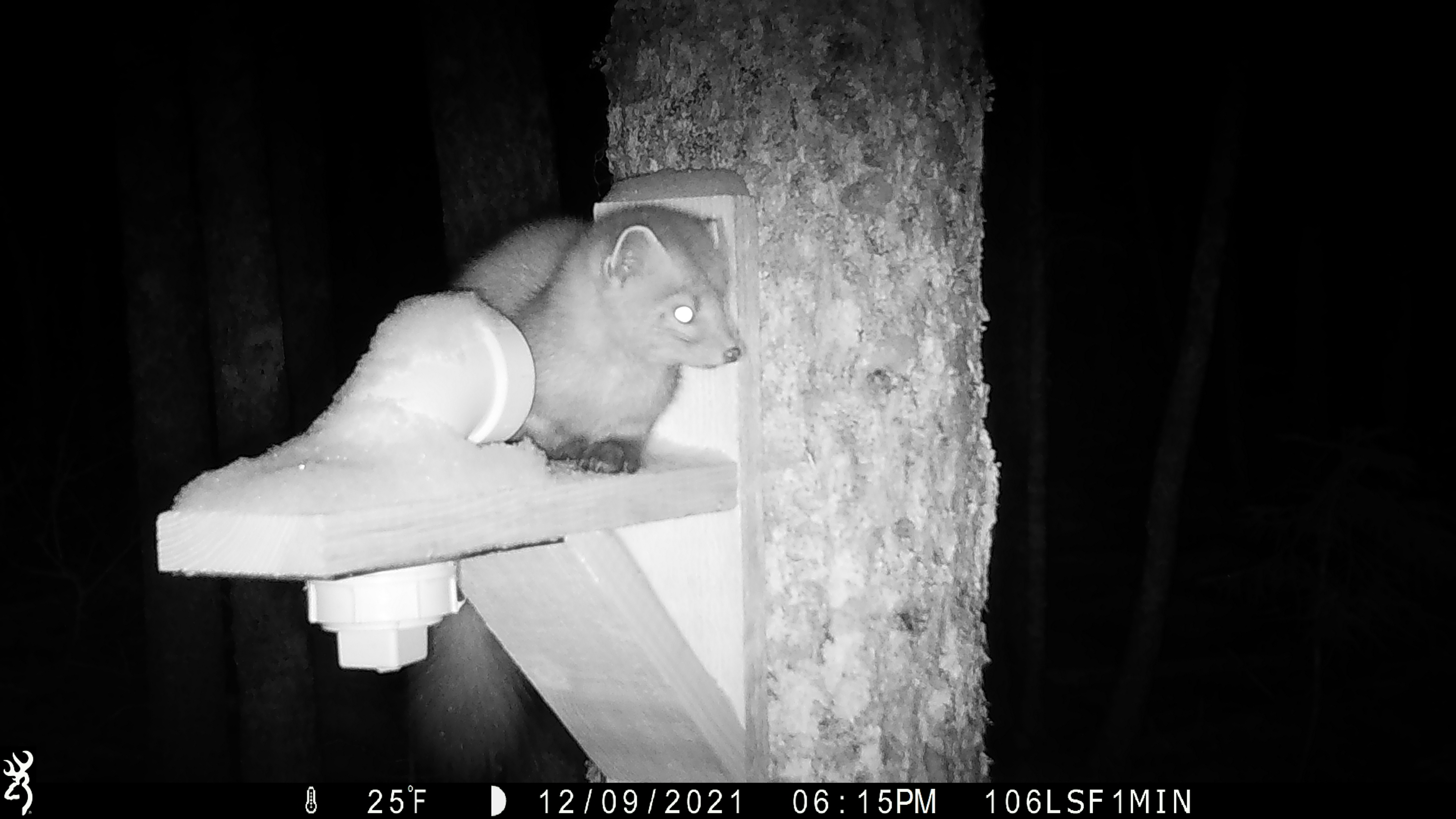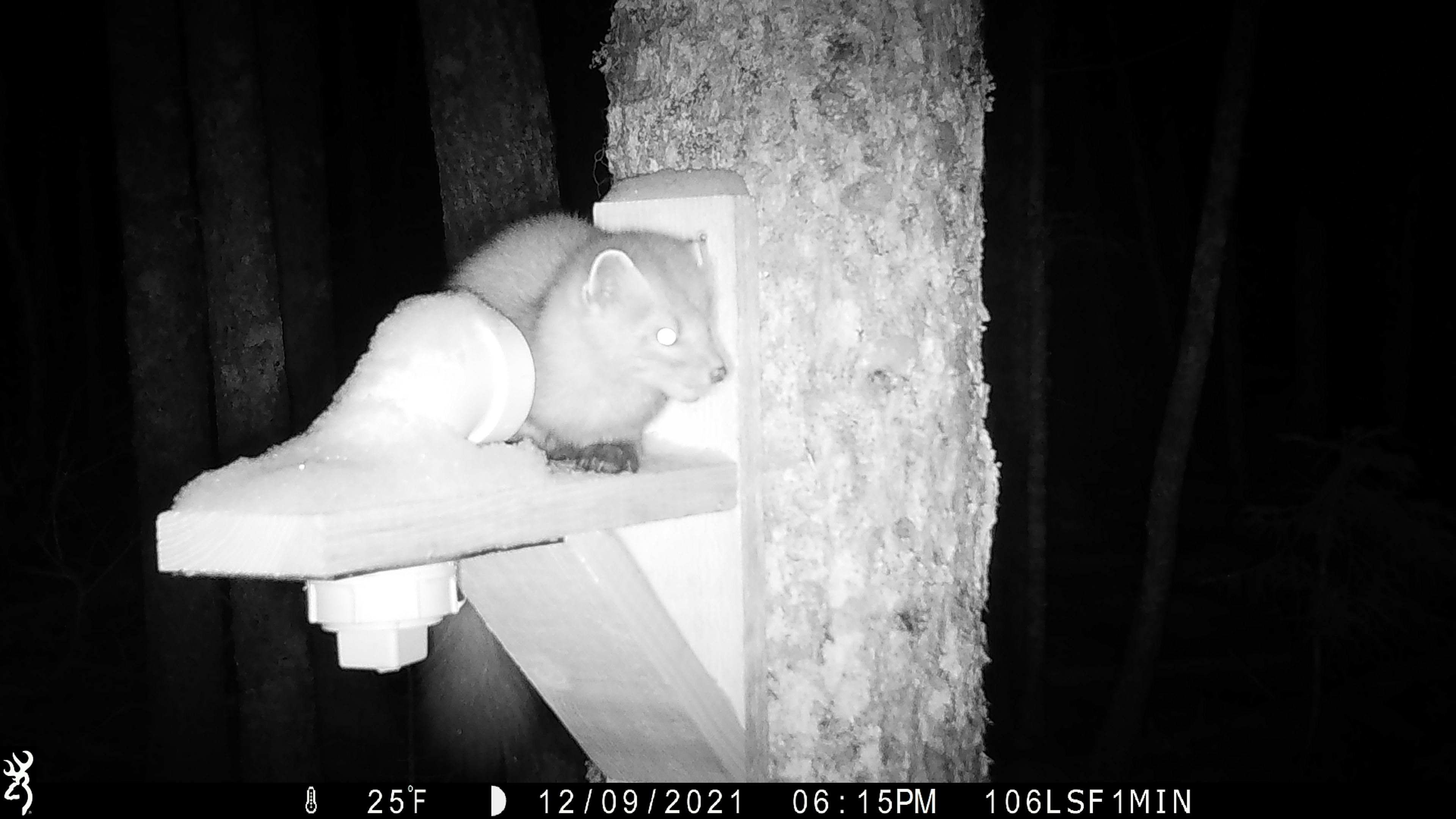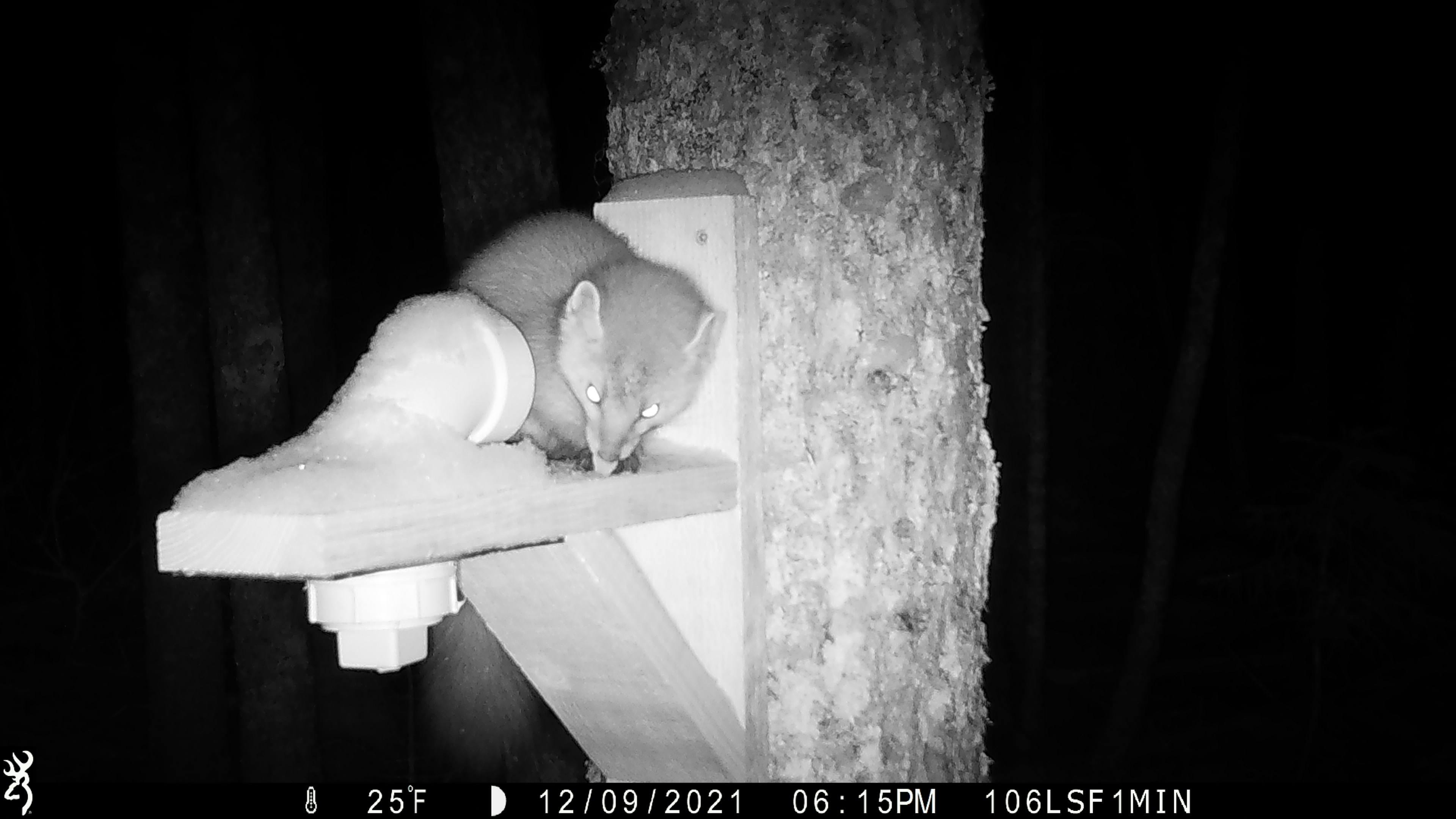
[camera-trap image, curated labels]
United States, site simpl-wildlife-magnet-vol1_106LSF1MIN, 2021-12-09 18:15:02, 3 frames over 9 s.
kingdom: Animalia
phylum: Chordata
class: Mammalia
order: Carnivora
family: Mustelidae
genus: Martes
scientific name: Martes americana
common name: american marten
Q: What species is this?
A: American marten (Martes americana).